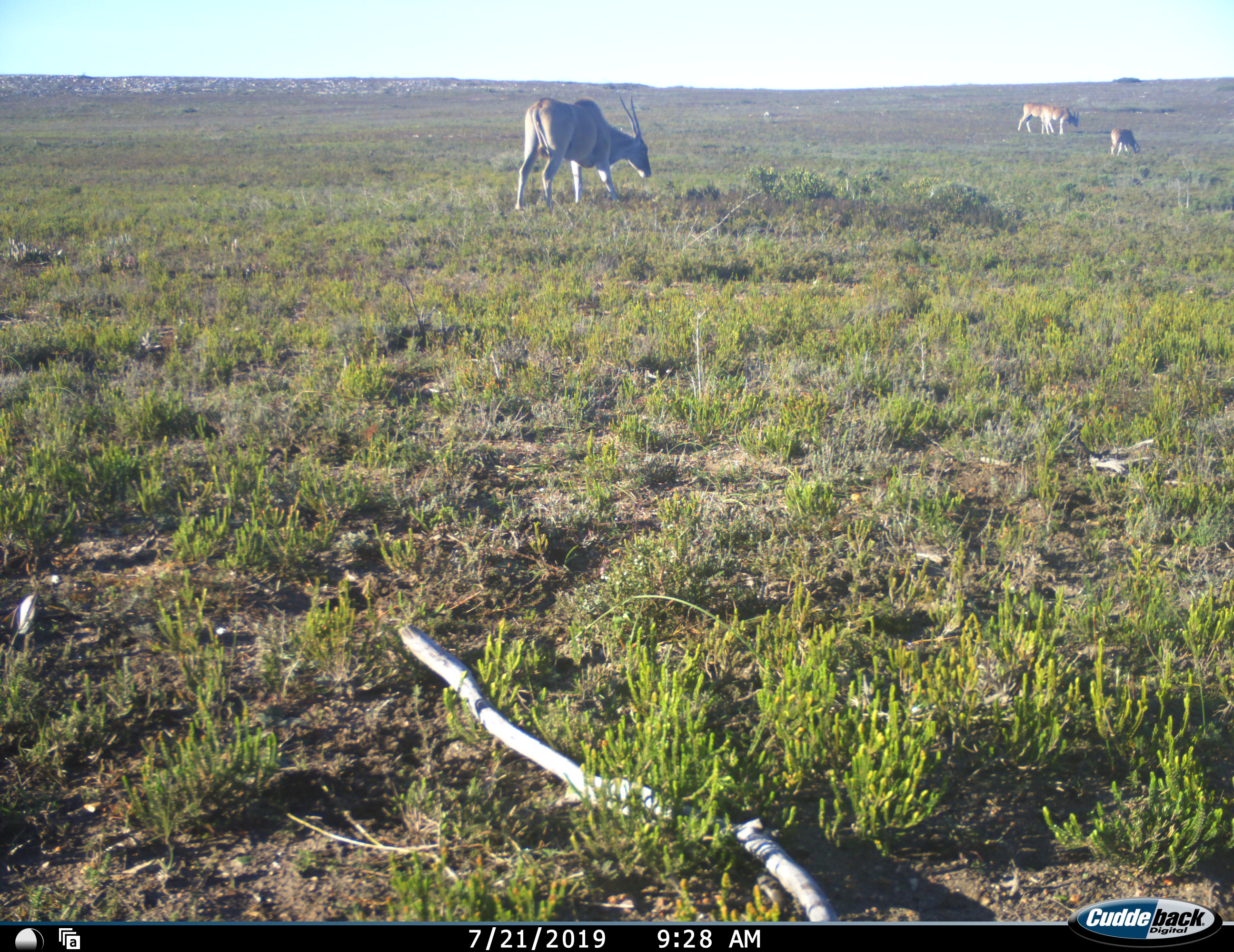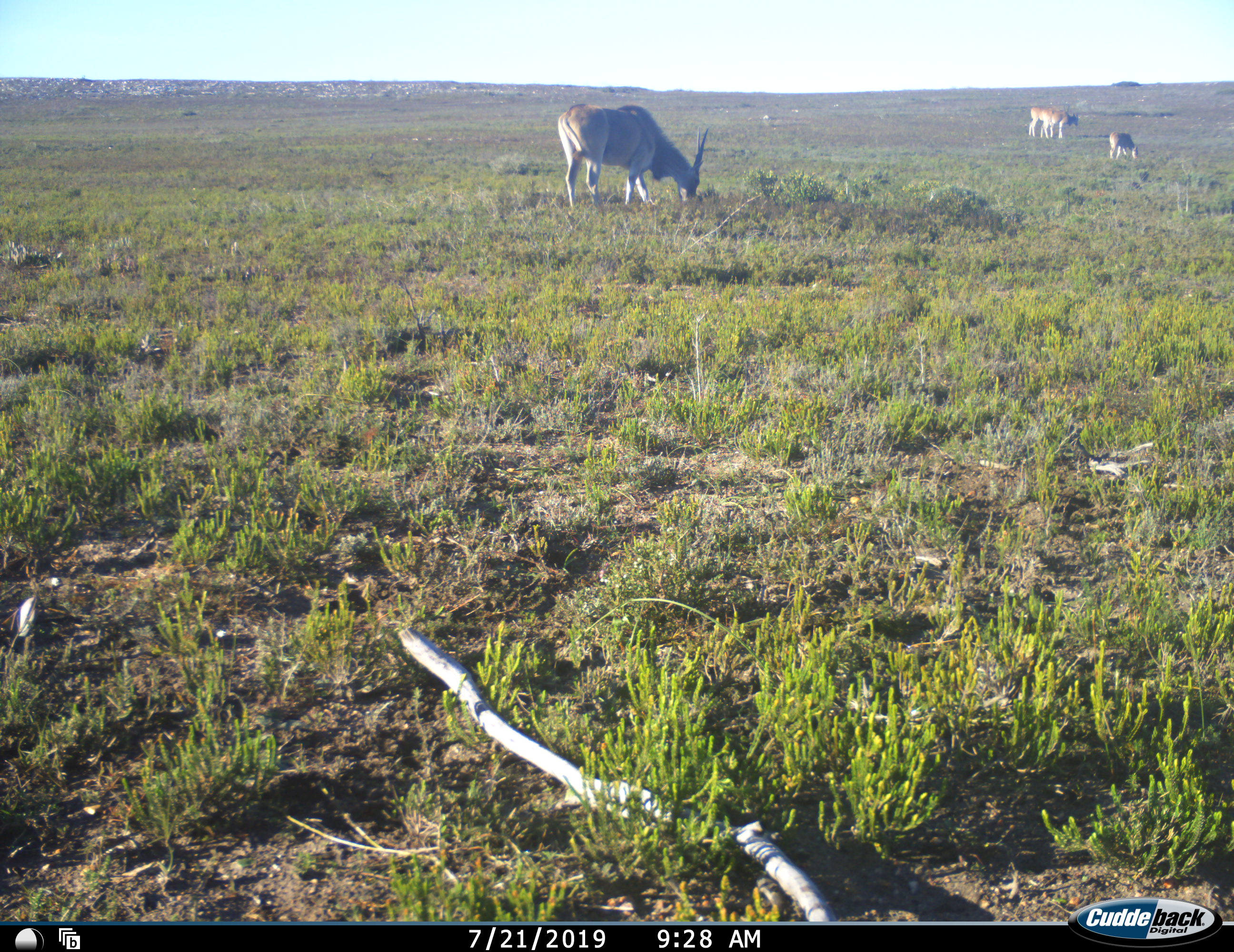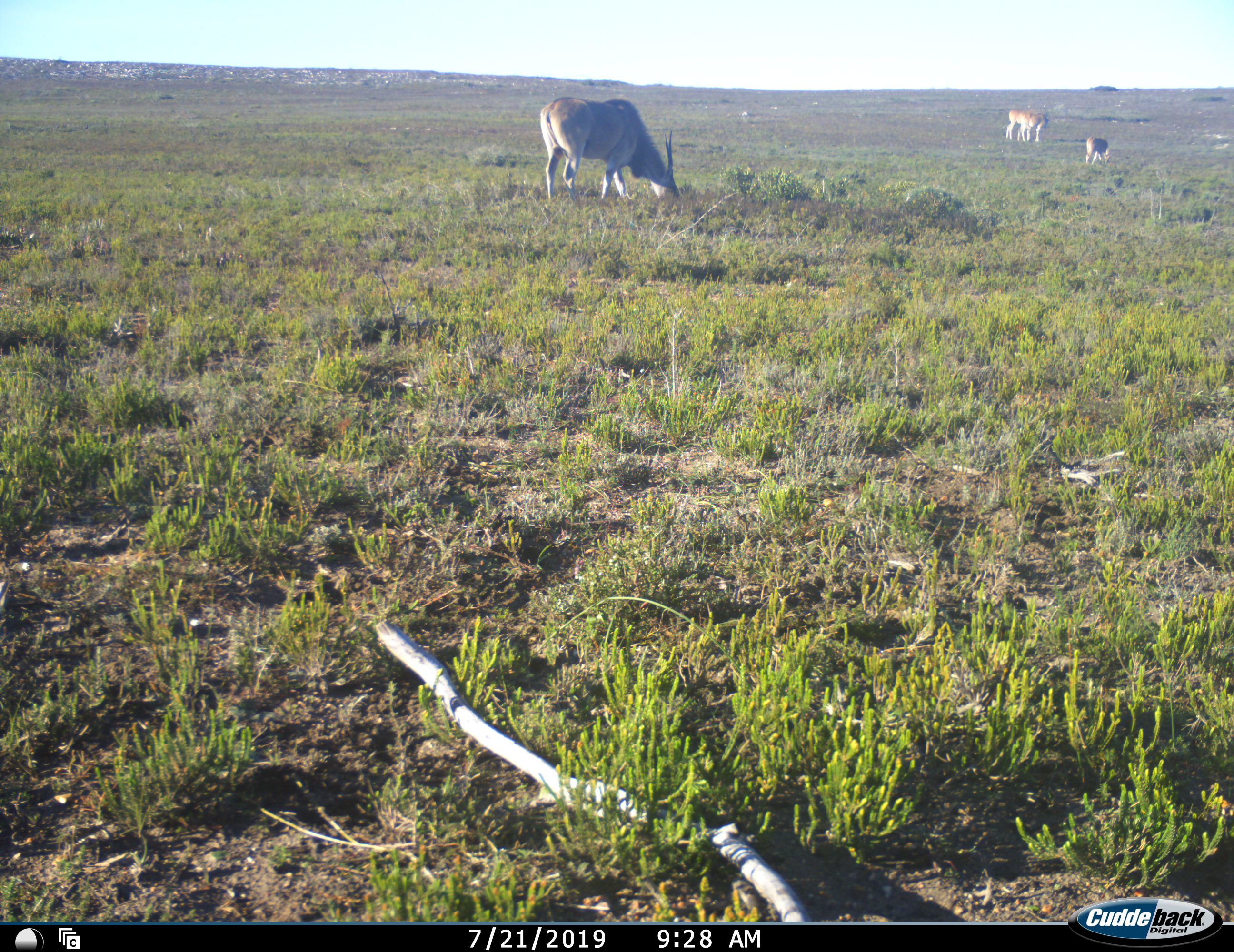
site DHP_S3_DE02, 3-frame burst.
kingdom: Animalia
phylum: Chordata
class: Mammalia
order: Artiodactyla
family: Bovidae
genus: Tragelaphus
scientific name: Tragelaphus oryx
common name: eland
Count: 4.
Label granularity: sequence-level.